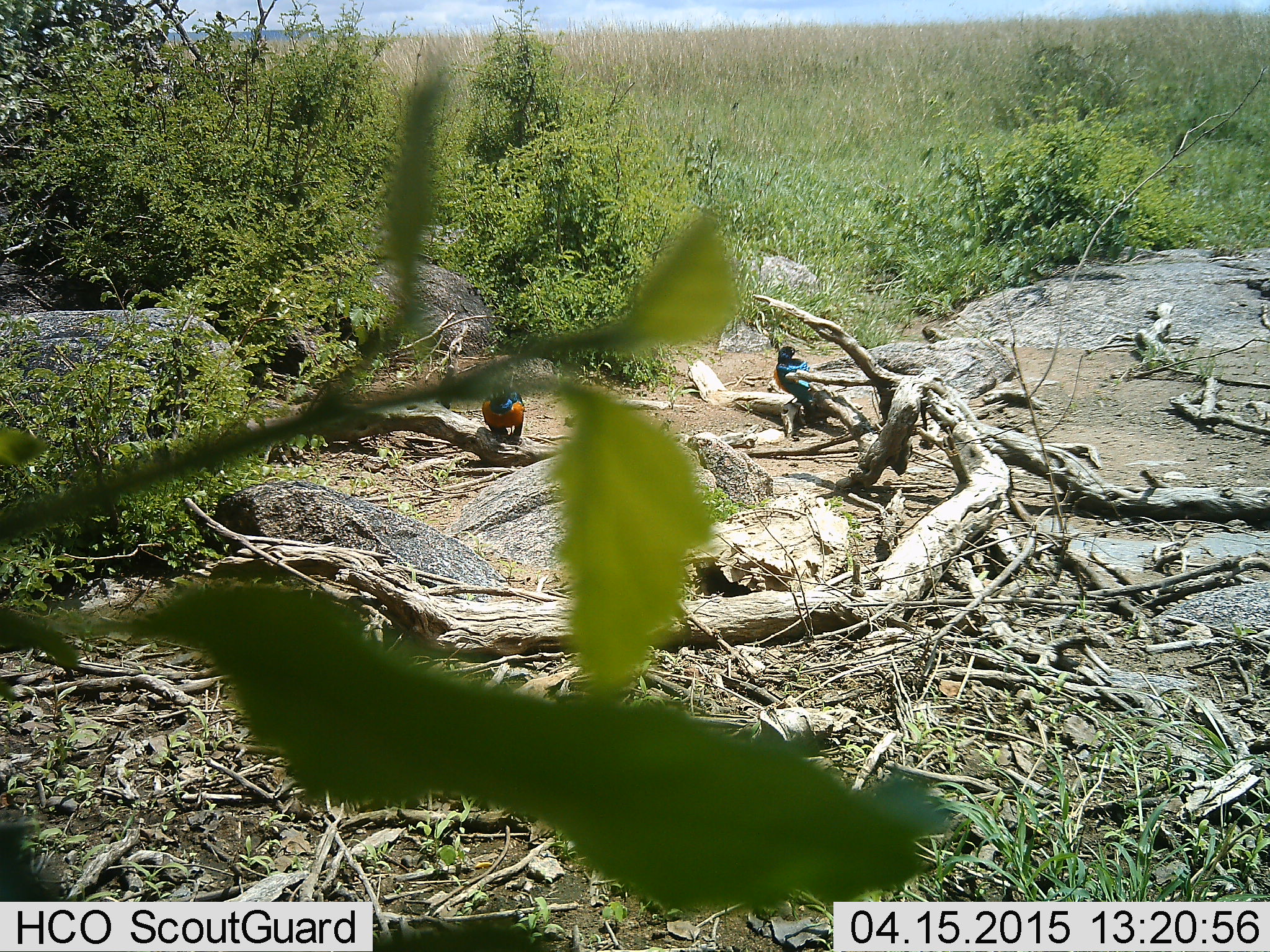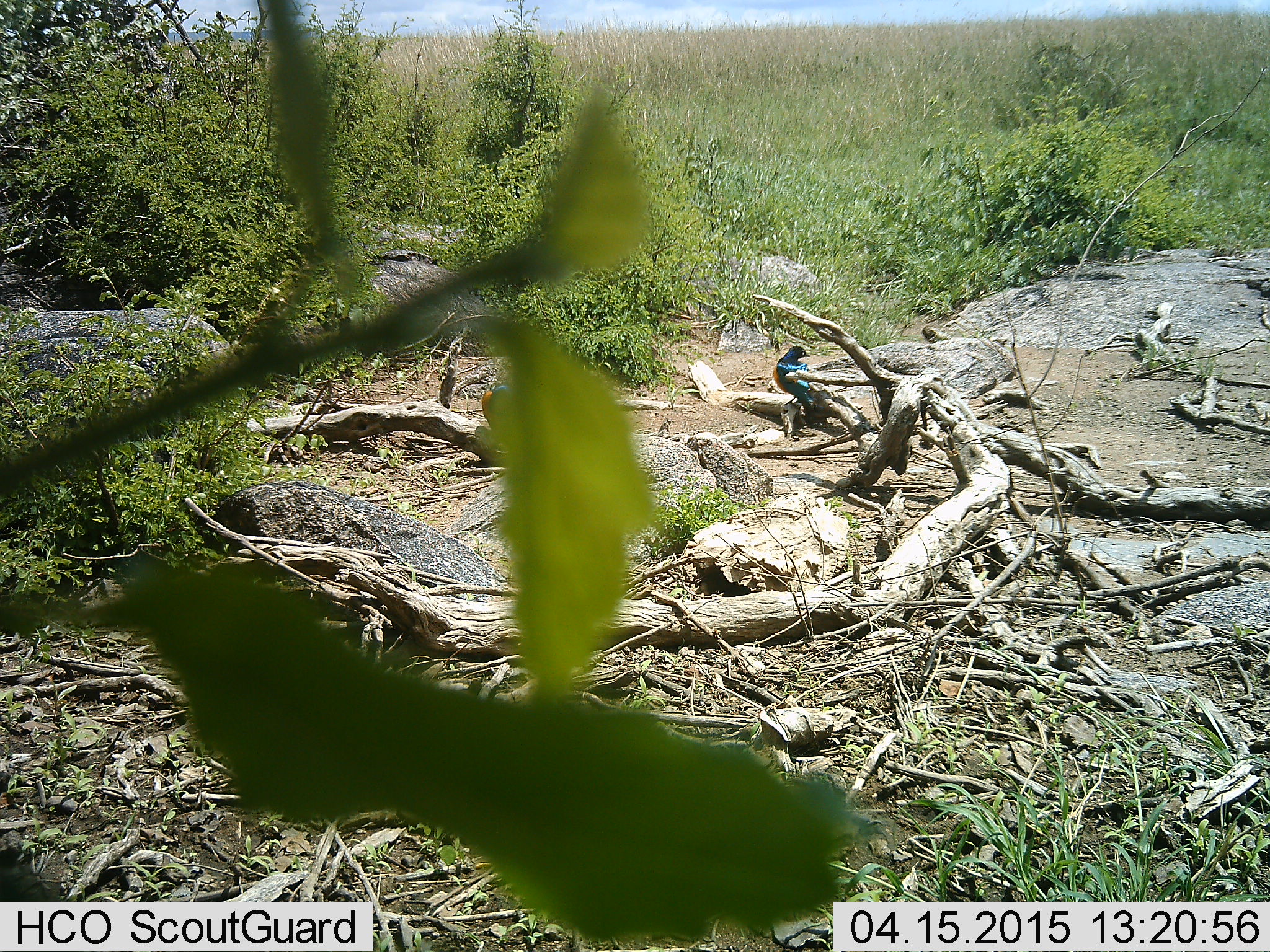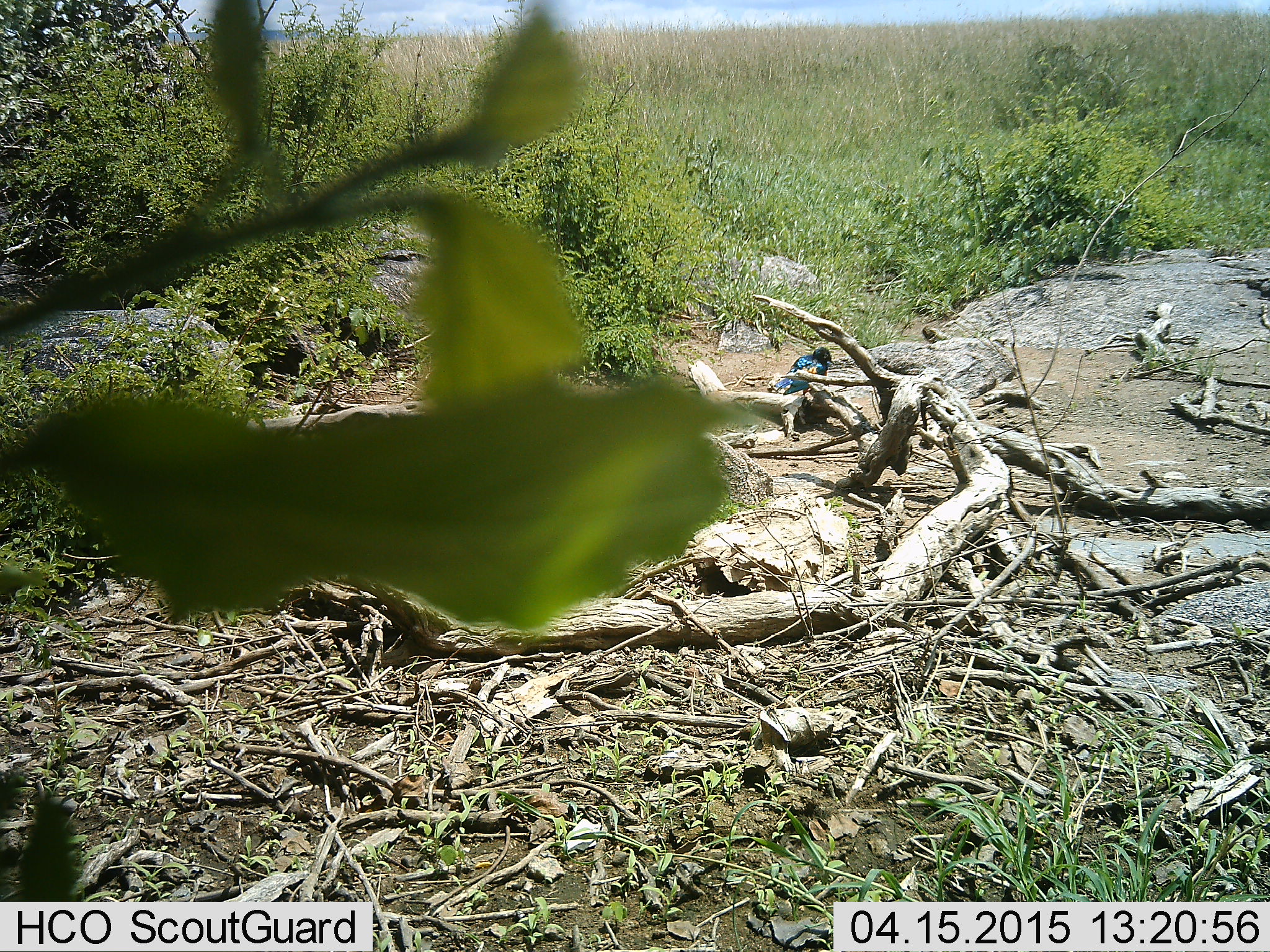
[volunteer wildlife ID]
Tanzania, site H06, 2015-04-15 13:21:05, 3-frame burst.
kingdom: Animalia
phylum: Chordata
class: Aves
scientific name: Aves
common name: bird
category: otherbird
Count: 2.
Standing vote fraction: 70%.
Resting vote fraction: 20%.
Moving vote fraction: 0%.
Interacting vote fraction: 0%.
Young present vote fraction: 0%.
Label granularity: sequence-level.